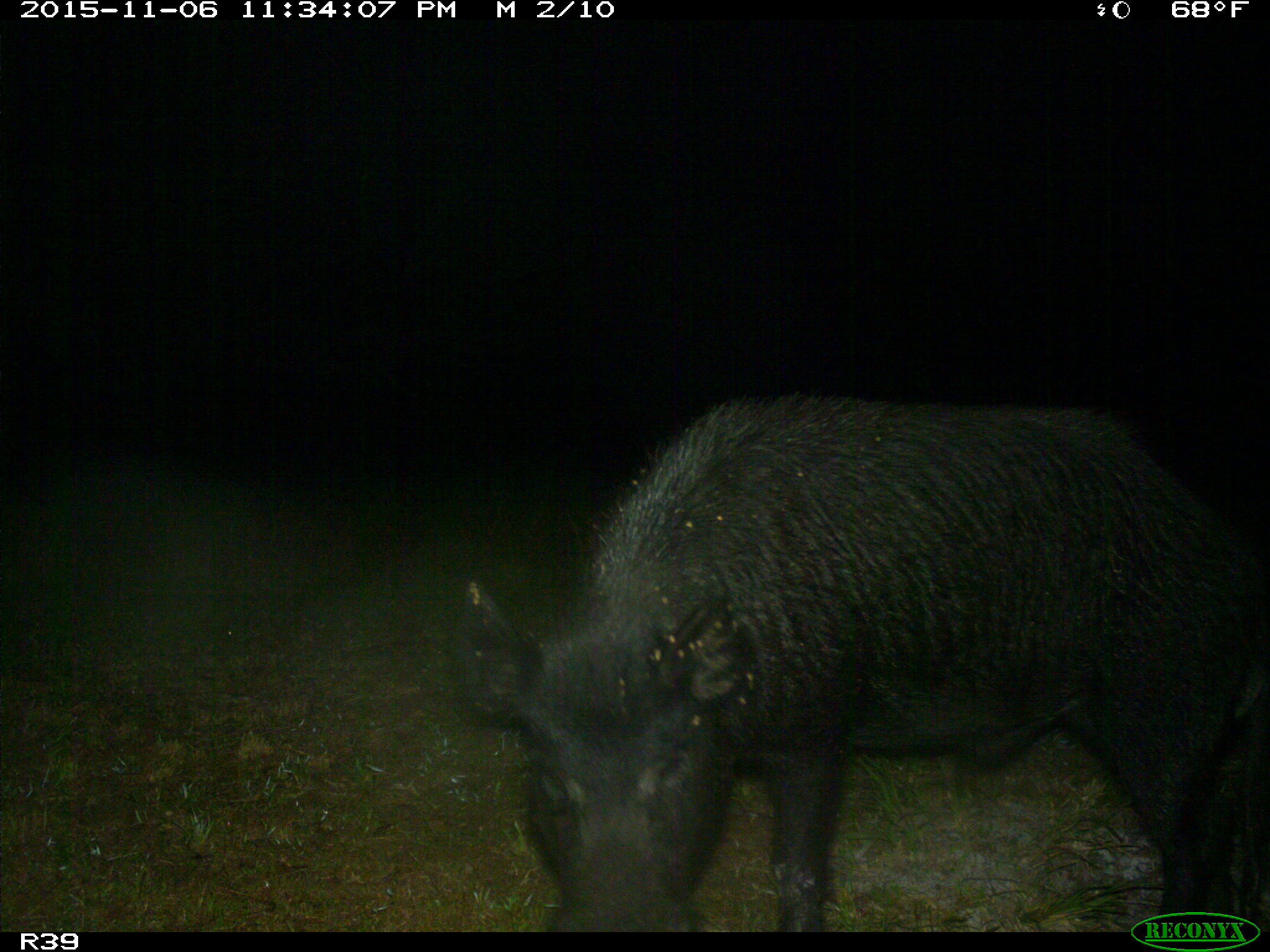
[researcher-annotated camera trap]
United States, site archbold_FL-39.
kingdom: Animalia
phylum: Chordata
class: Mammalia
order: Artiodactyla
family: Suidae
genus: Sus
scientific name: Sus scrofa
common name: wild boar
Sus scrofa (wild boar).